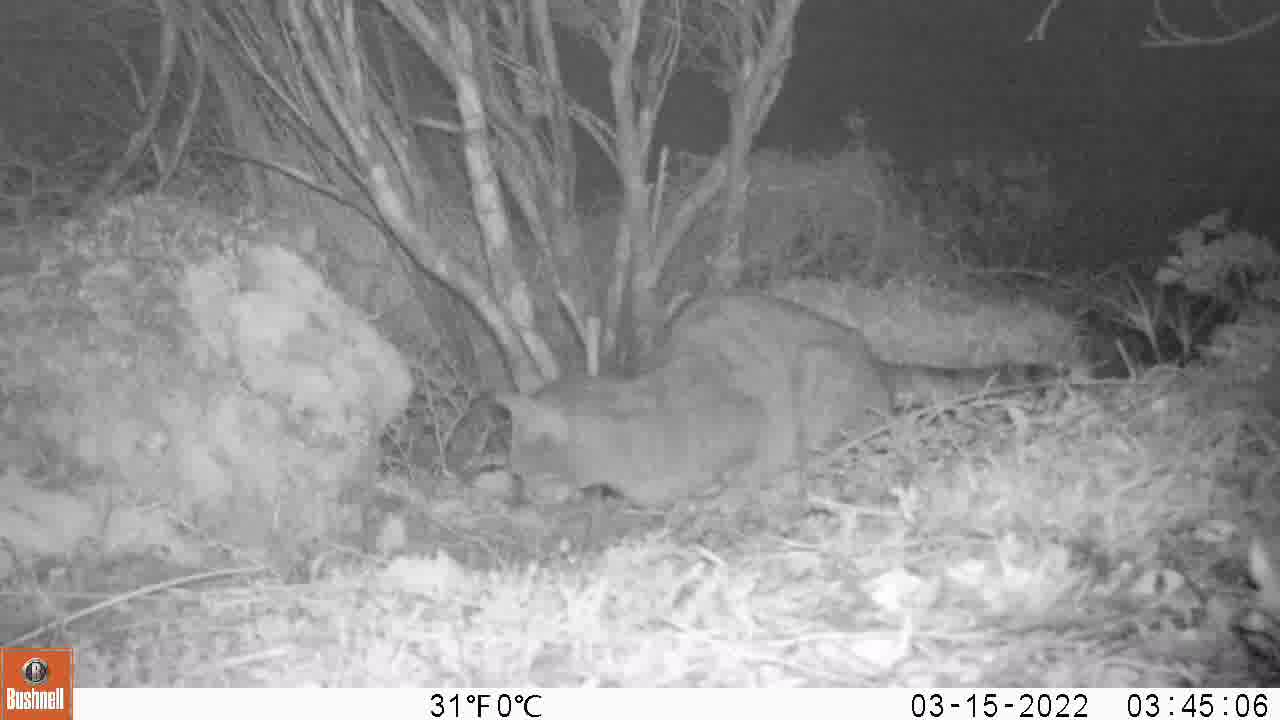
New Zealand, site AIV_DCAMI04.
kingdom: Animalia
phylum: Chordata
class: Mammalia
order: Carnivora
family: Felidae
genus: Felis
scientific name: Felis catus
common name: domestic cat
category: cat